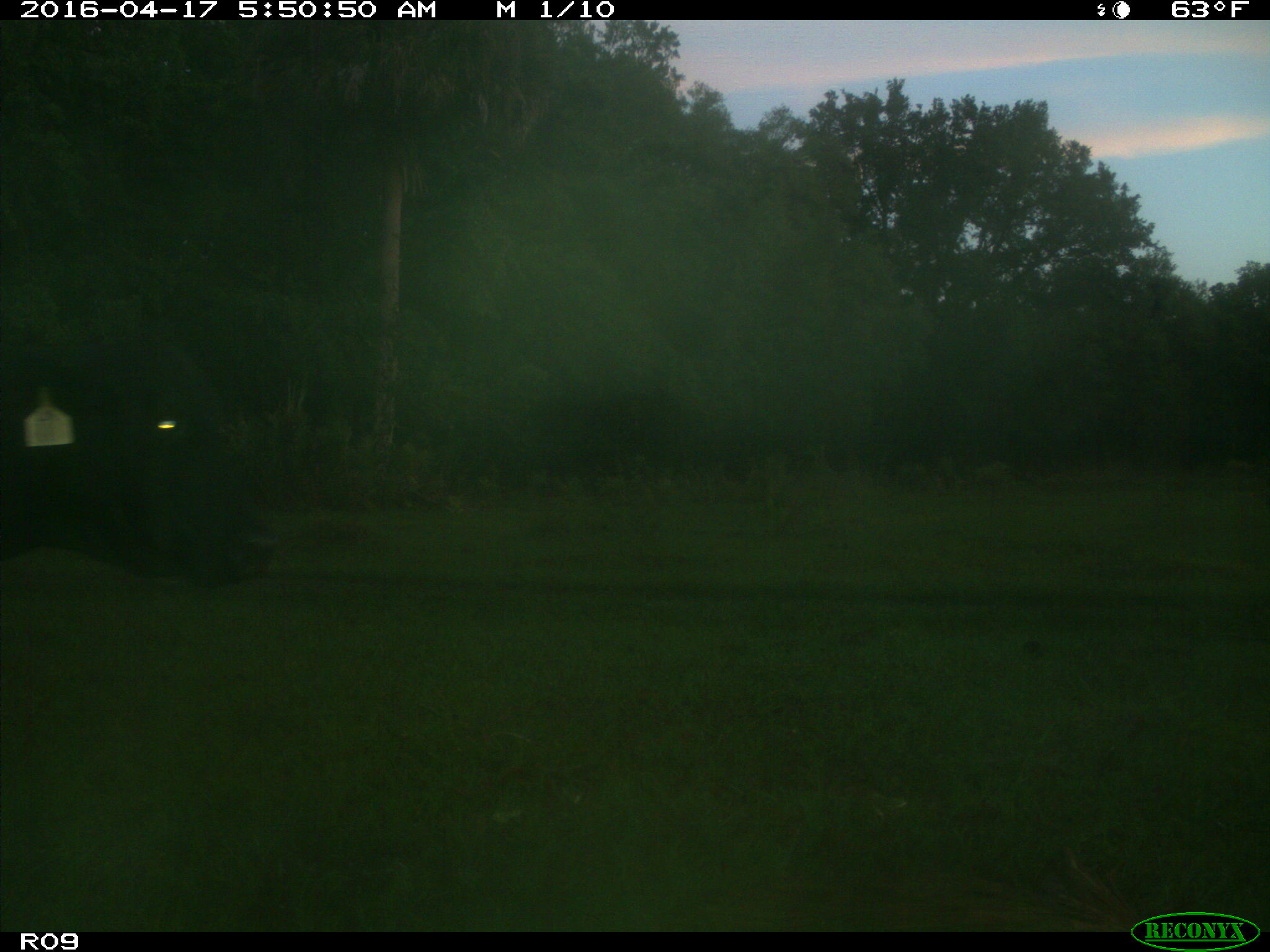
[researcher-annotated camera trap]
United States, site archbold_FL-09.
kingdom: Animalia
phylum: Chordata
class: Mammalia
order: Artiodactyla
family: Bovidae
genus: Bos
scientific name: Bos taurus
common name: domestic cow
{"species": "Bos taurus (domestic cow)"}